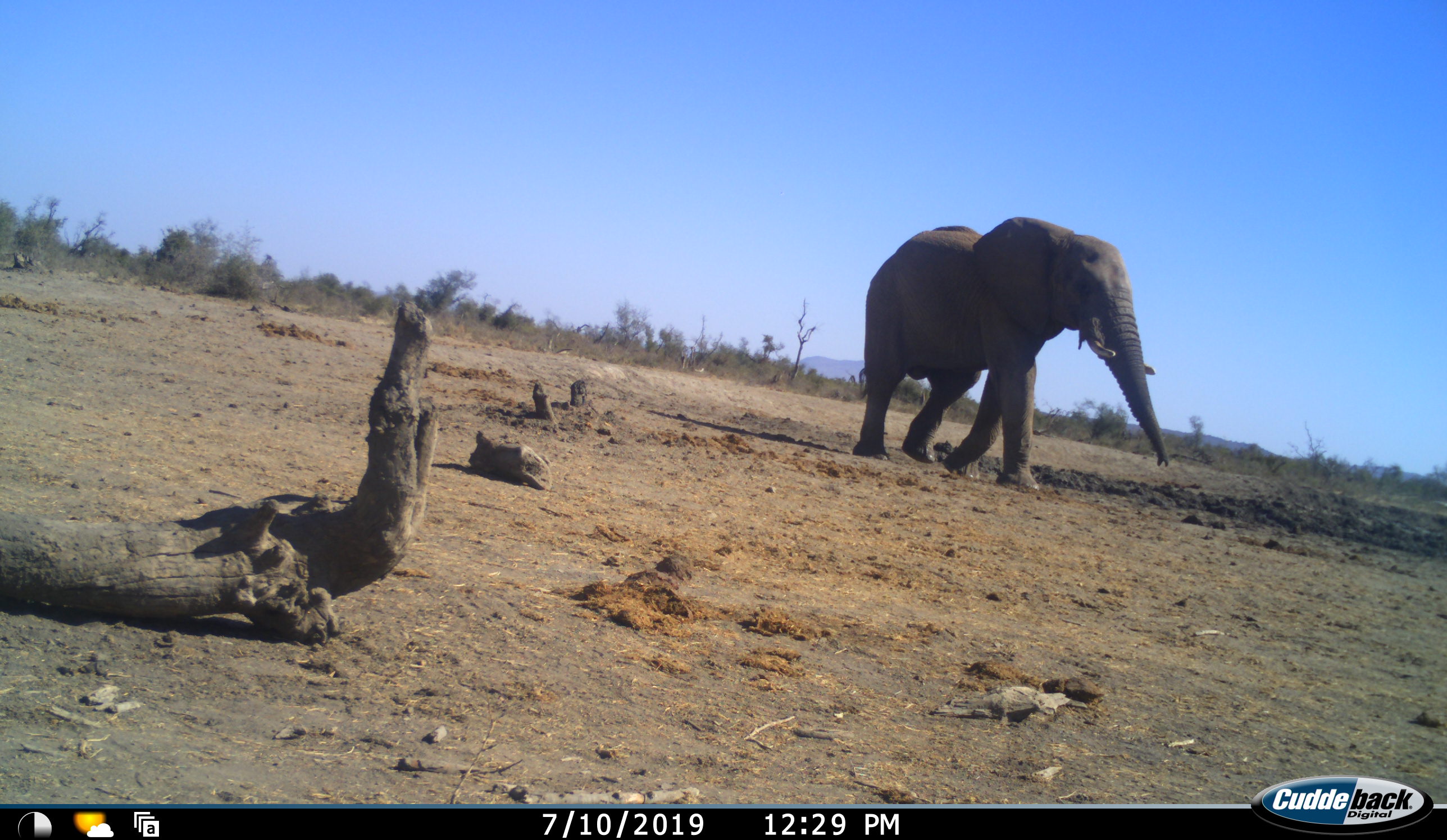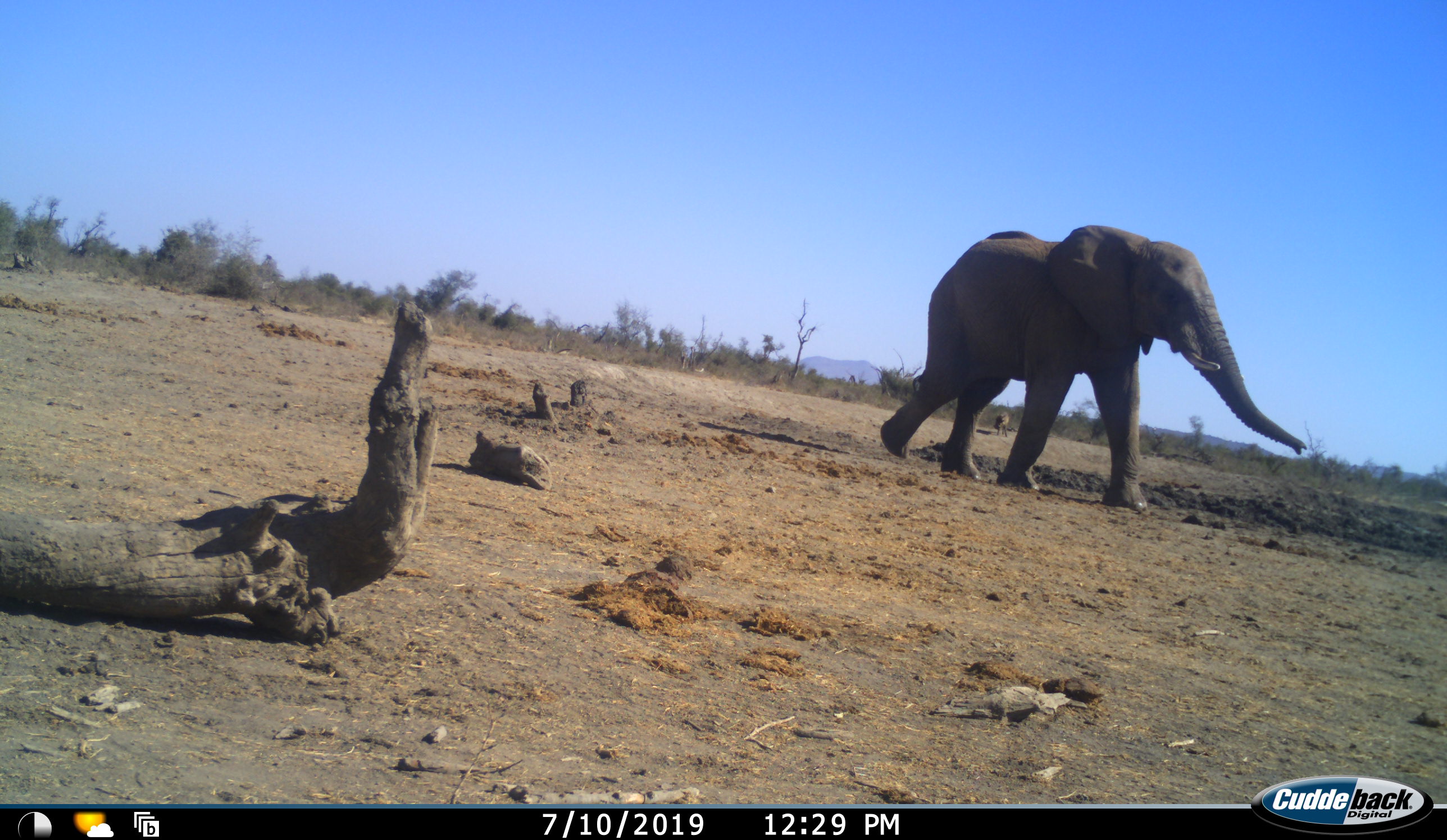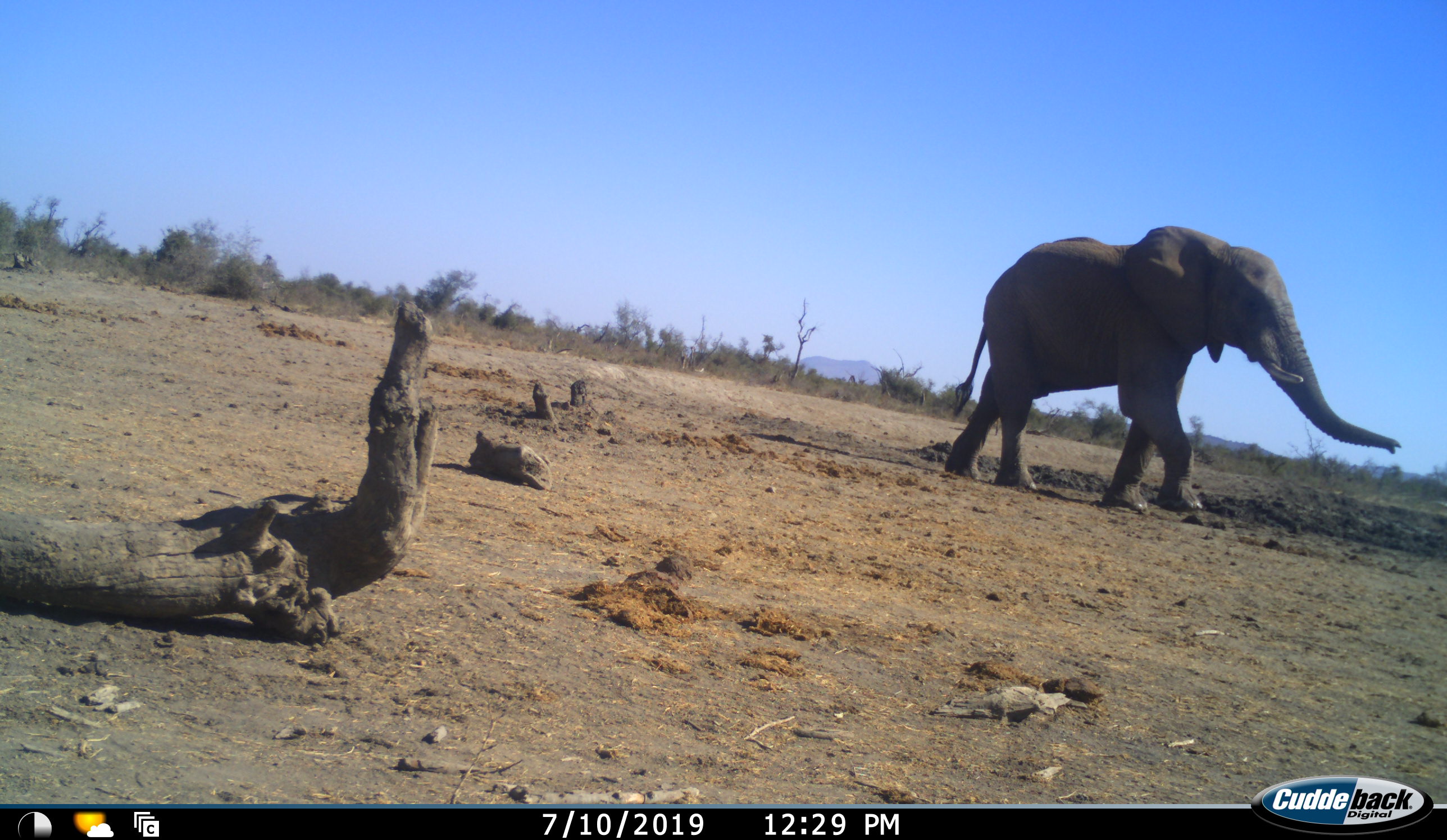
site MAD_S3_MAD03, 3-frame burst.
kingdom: Animalia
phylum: Chordata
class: Mammalia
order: Proboscidea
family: Elephantidae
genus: Loxodonta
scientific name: Loxodonta africana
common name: african bush elephant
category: elephant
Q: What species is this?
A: Elephant (african bush elephant) (Loxodonta africana).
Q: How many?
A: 1.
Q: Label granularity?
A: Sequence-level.